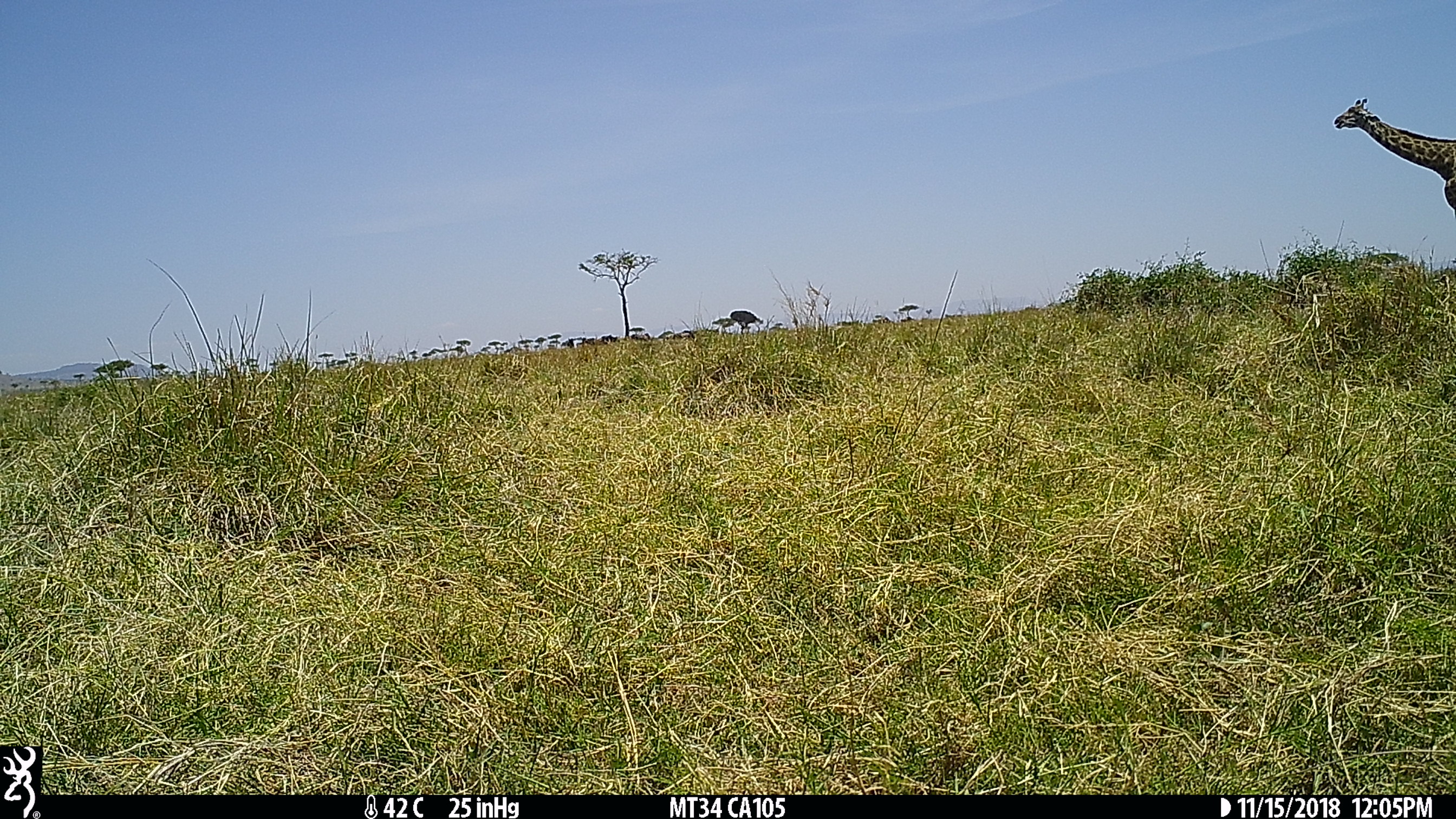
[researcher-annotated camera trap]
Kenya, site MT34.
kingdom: Animalia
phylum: Chordata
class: Mammalia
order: Artiodactyla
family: Giraffidae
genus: Giraffa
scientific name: Giraffa camelopardalis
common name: northern giraffe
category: giraffe